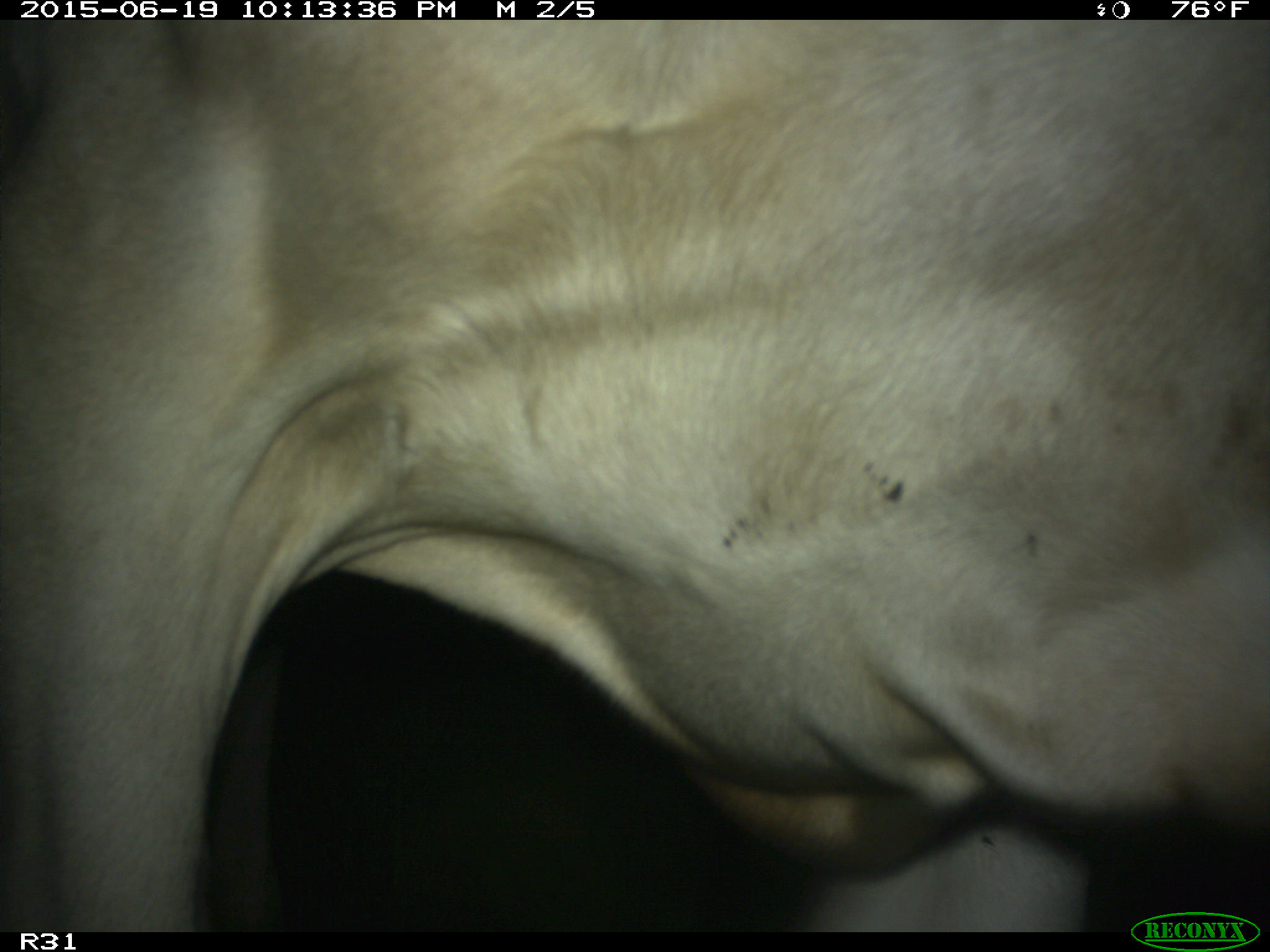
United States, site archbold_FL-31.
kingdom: Animalia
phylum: Chordata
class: Mammalia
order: Artiodactyla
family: Bovidae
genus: Bos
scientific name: Bos taurus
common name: domestic cow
Bos taurus (domestic cow).